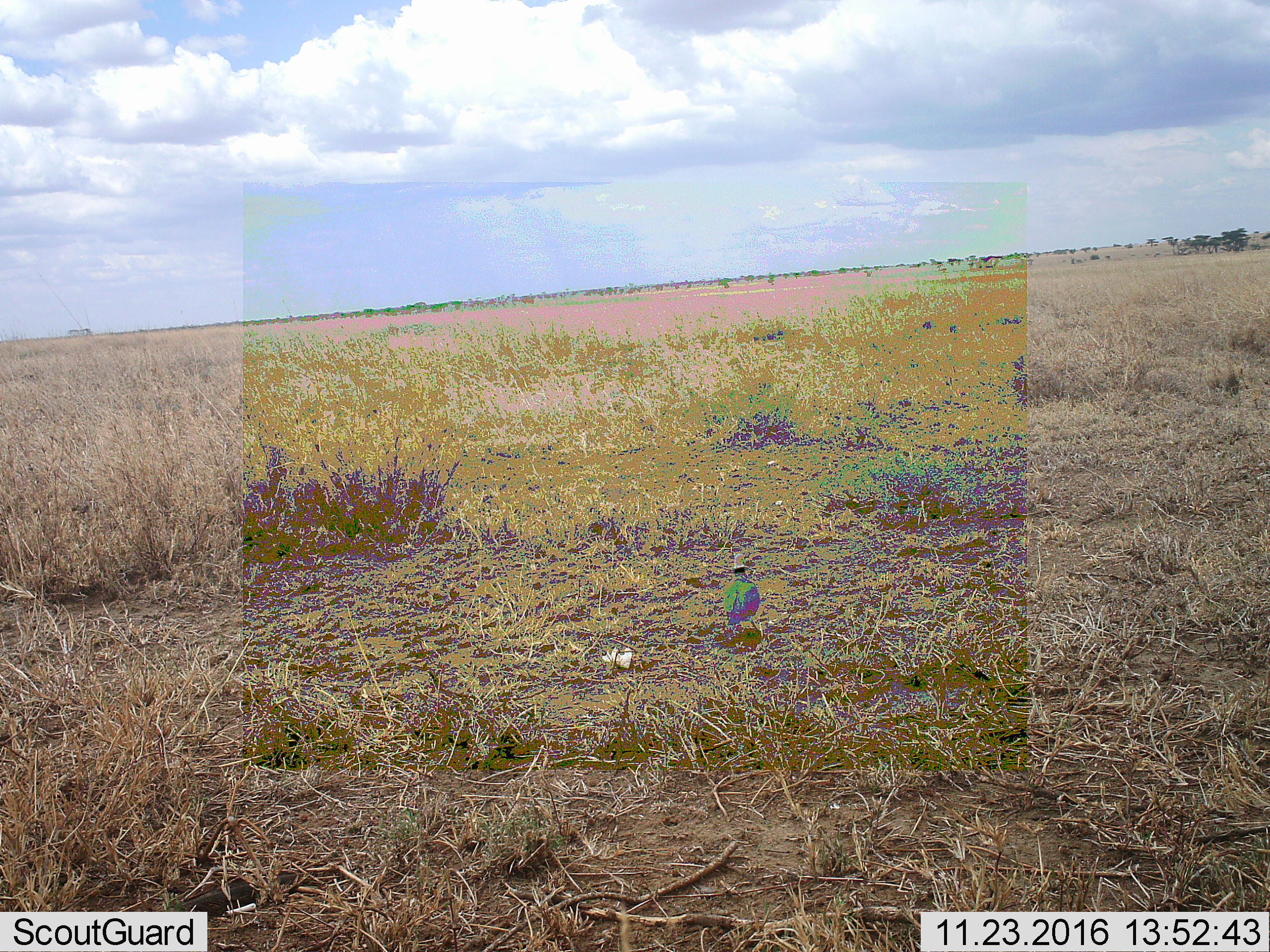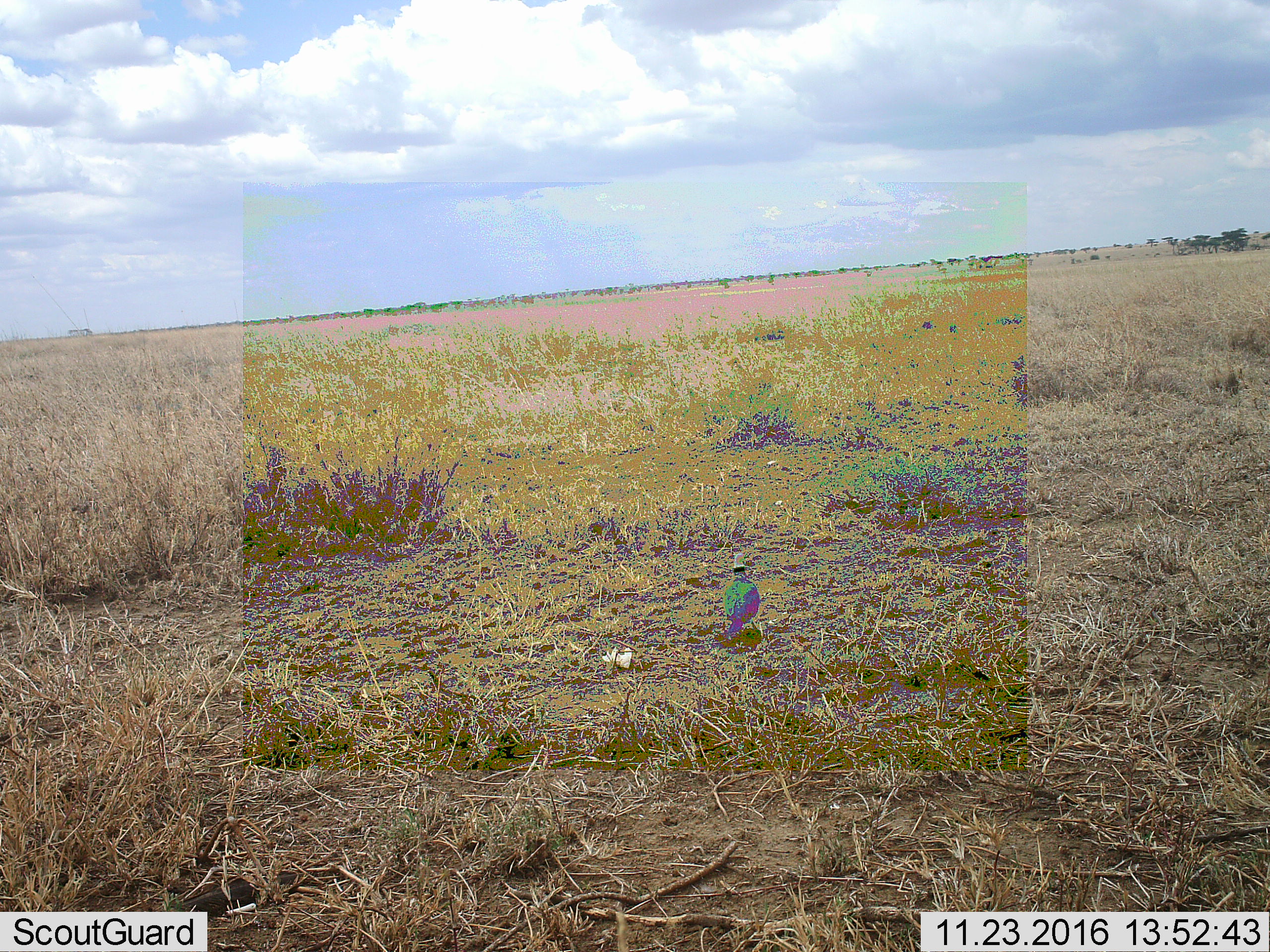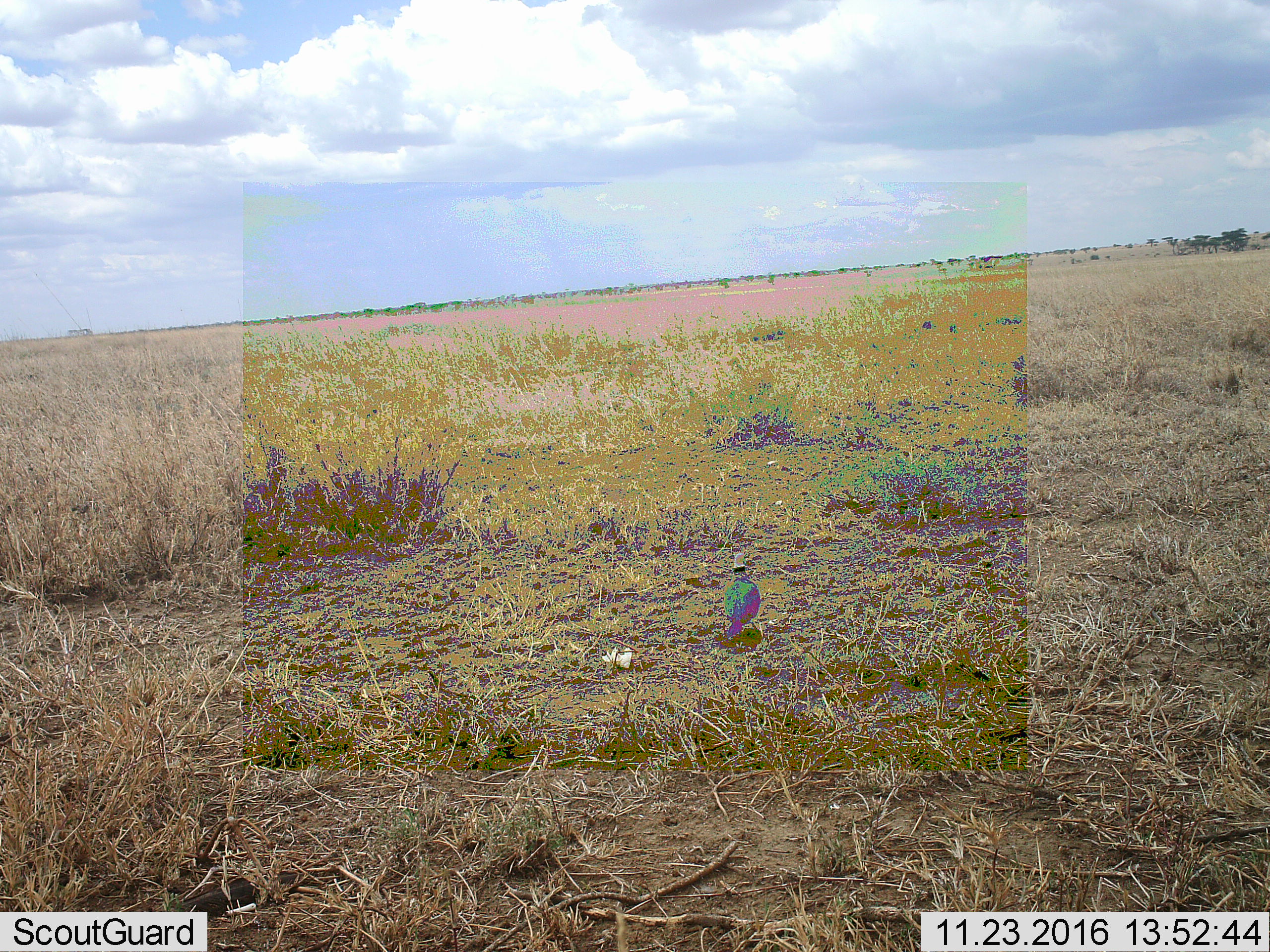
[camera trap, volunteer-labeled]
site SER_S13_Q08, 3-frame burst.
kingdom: Animalia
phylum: Chordata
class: Aves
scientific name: Aves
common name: bird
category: birdother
Birdother (bird) (Aves), count 1. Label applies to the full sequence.